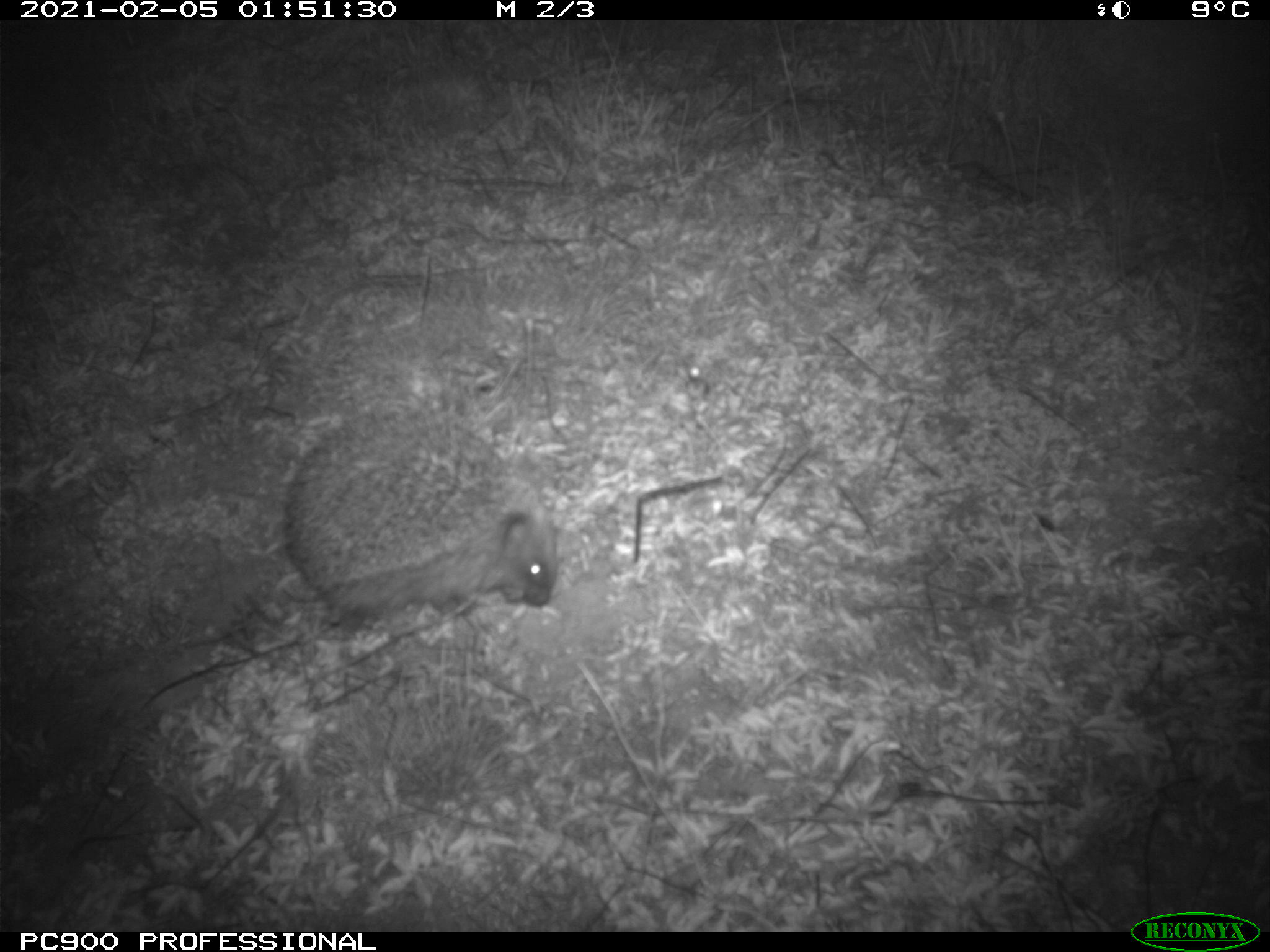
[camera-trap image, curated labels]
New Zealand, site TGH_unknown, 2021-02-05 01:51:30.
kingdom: Animalia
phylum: Chordata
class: Mammalia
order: Eulipotyphla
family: Erinaceidae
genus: Erinaceus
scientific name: Erinaceus europaeus europaeus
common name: european hedgehog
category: hedgehog